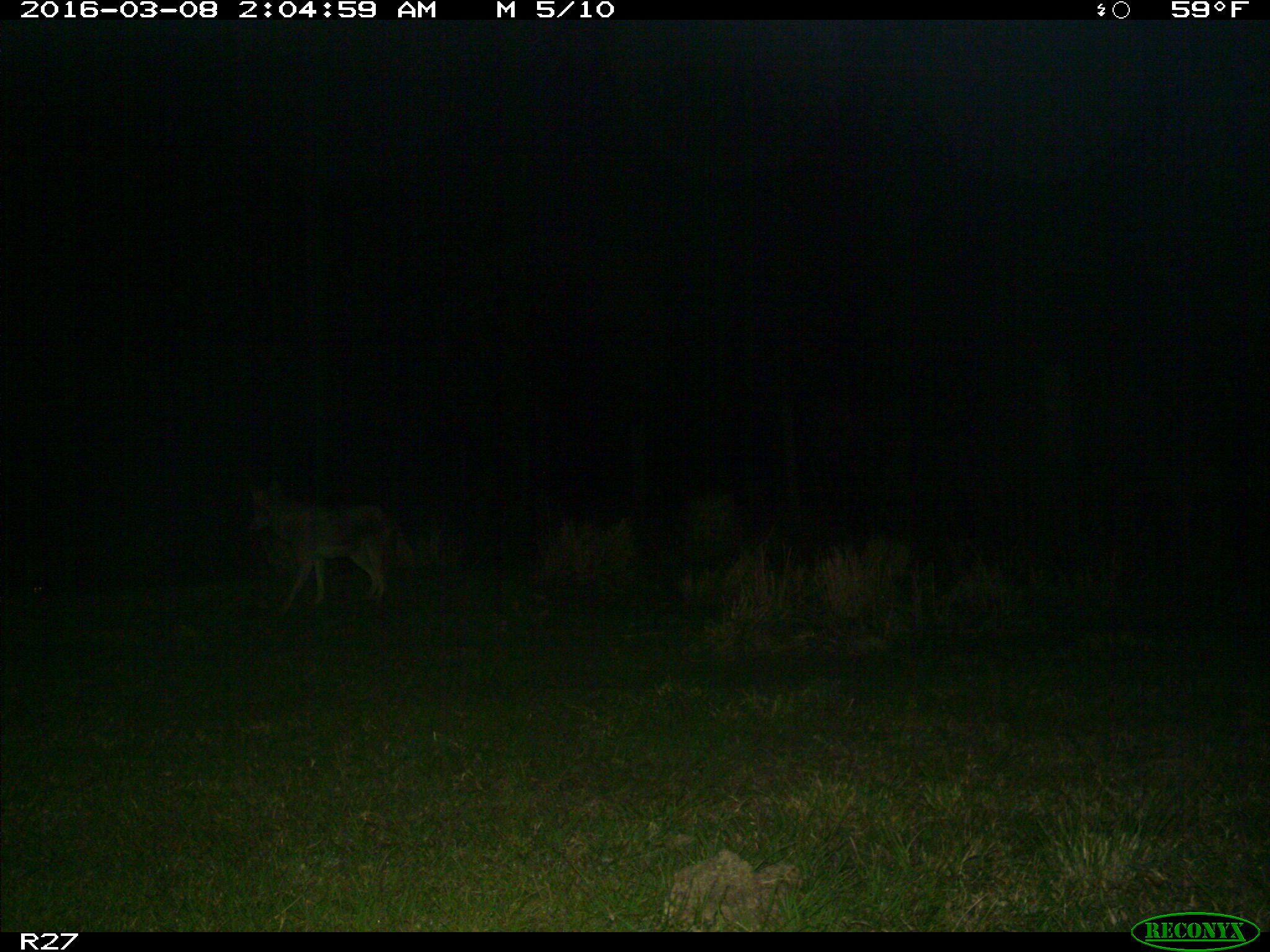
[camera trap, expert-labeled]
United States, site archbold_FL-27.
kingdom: Animalia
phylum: Chordata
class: Mammalia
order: Carnivora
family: Canidae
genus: Canis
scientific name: Canis latrans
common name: coyote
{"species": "Canis latrans (coyote)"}